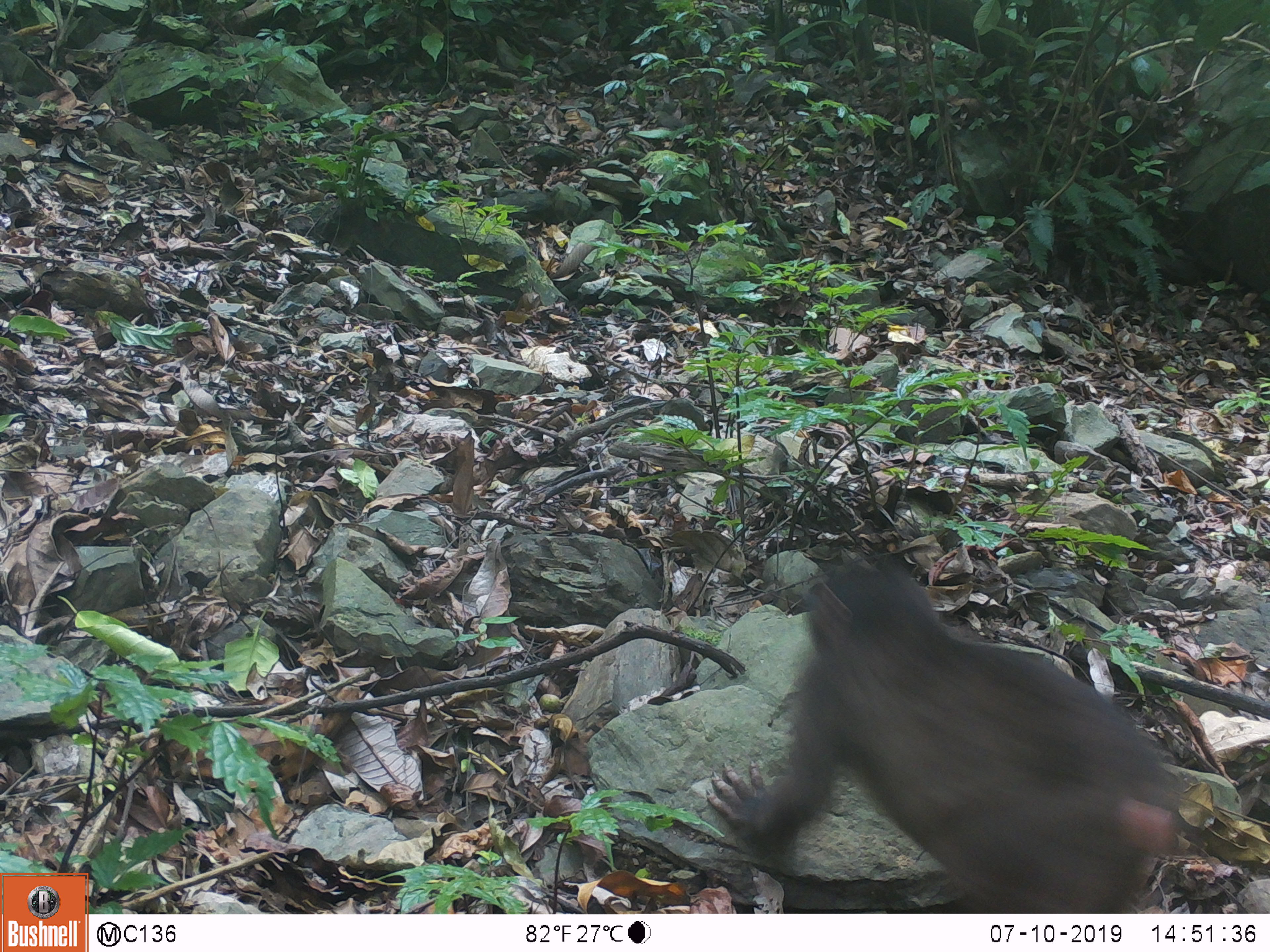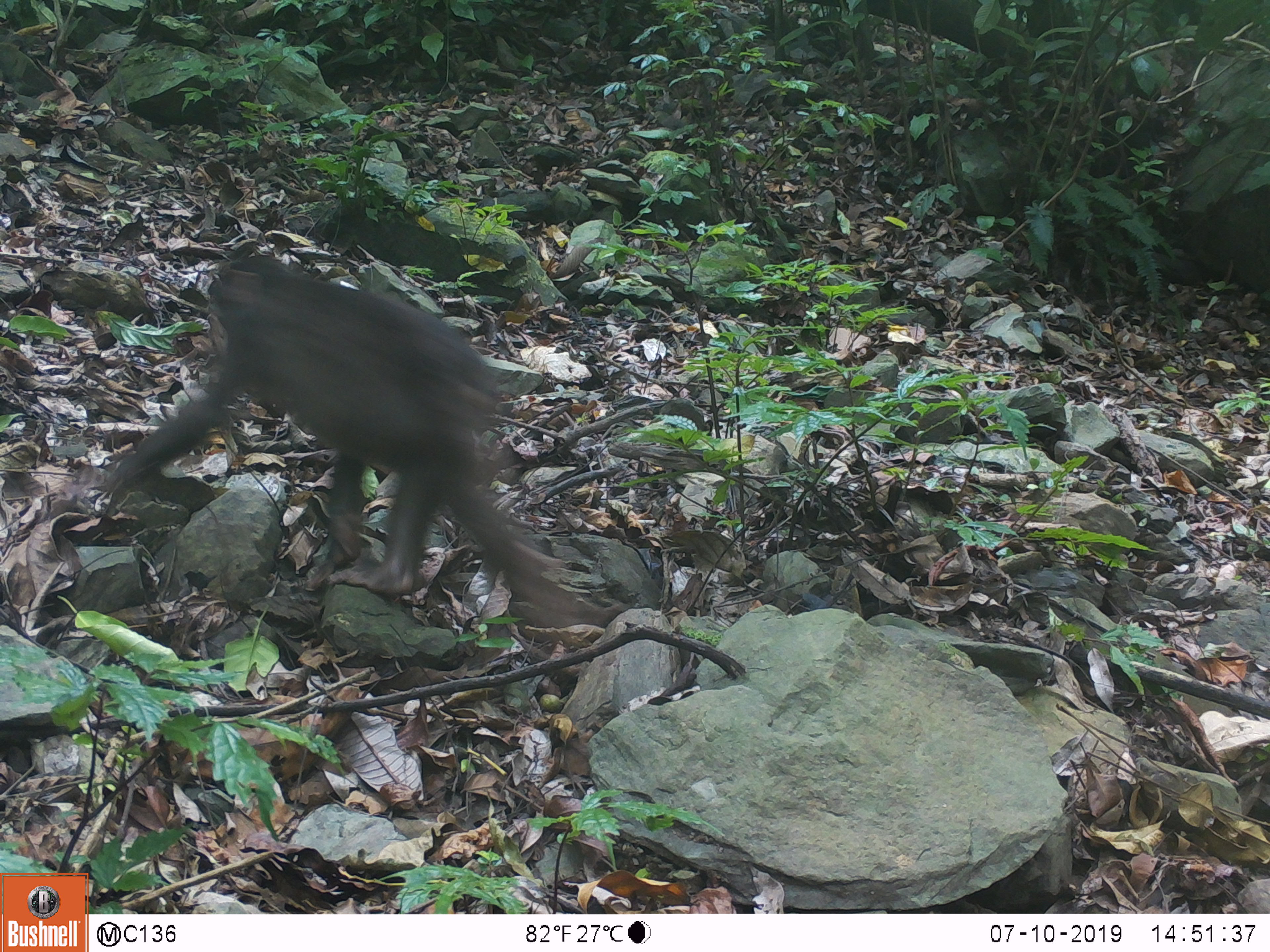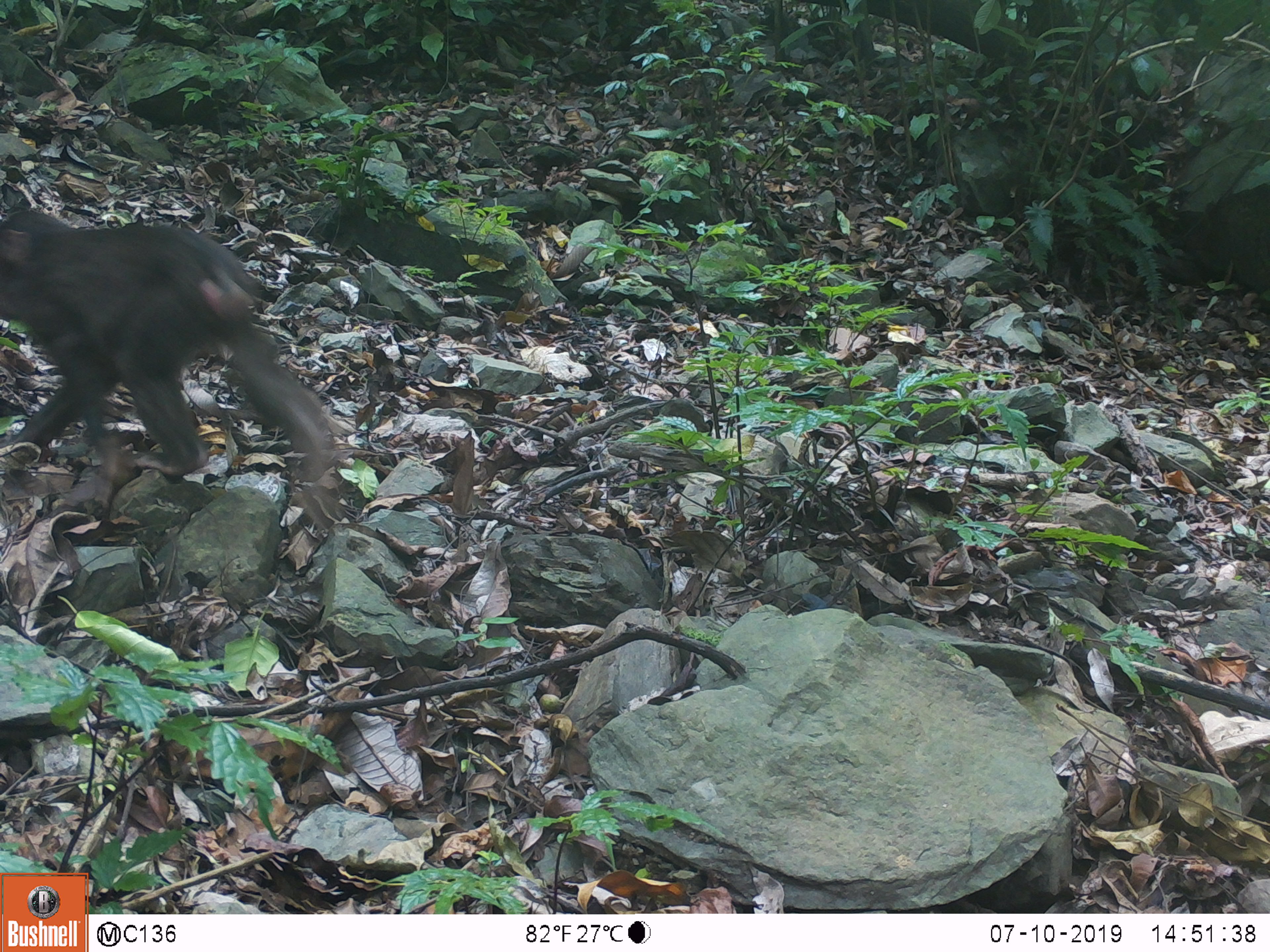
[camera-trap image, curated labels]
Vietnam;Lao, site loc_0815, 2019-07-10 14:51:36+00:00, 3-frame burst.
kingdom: Animalia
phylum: Chordata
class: Mammalia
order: Primates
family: Cercopithecidae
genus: Macaca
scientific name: Macaca arctoides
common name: stump-tailed macaque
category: stump tailed macaque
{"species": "stump tailed macaque (stump-tailed macaque) (Macaca arctoides)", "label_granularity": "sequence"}